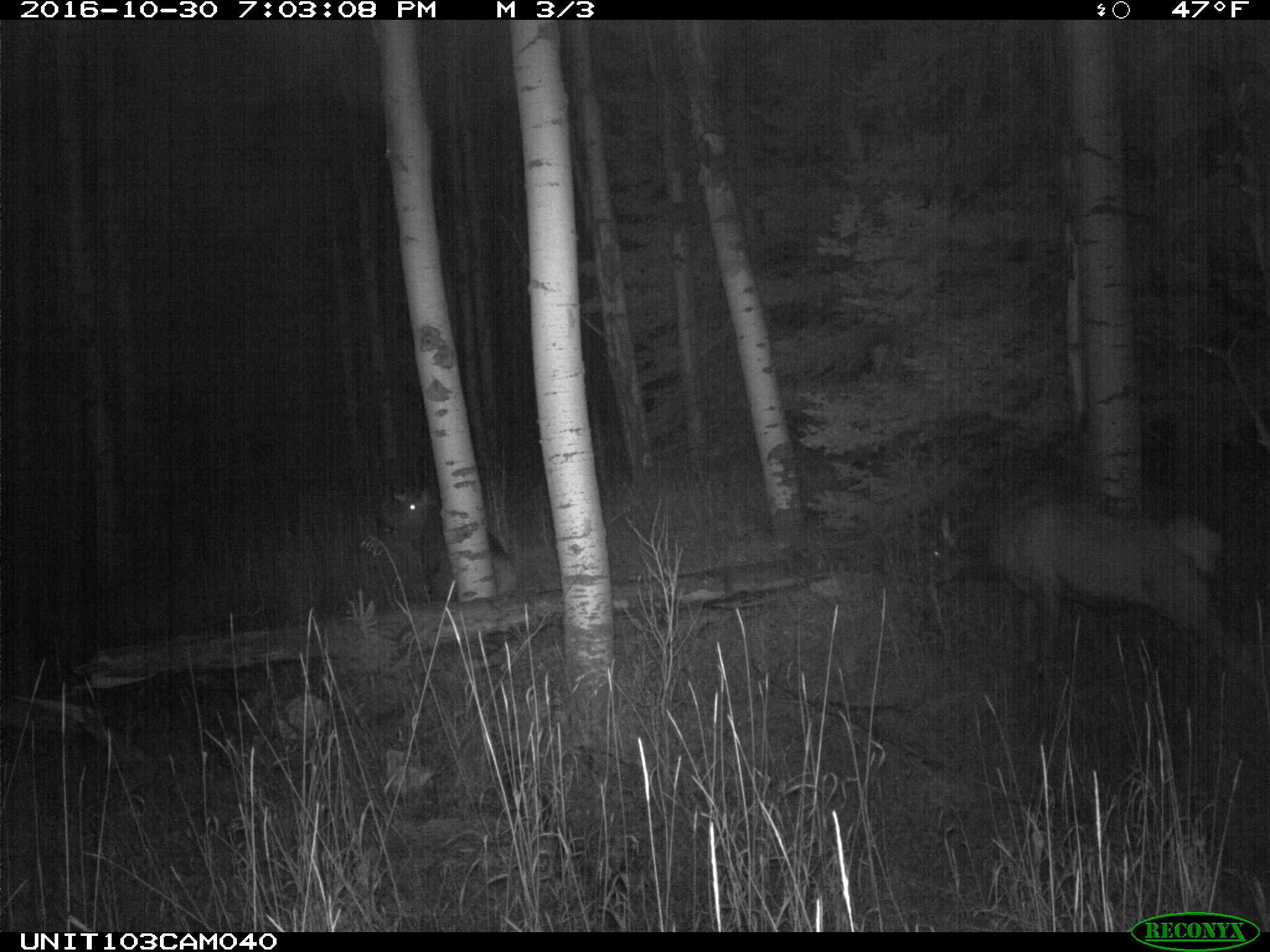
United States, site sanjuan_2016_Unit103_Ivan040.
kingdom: Animalia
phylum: Chordata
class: Mammalia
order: Artiodactyla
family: Cervidae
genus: Cervus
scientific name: Cervus elaphus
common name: red deer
Cervus elaphus (red deer).